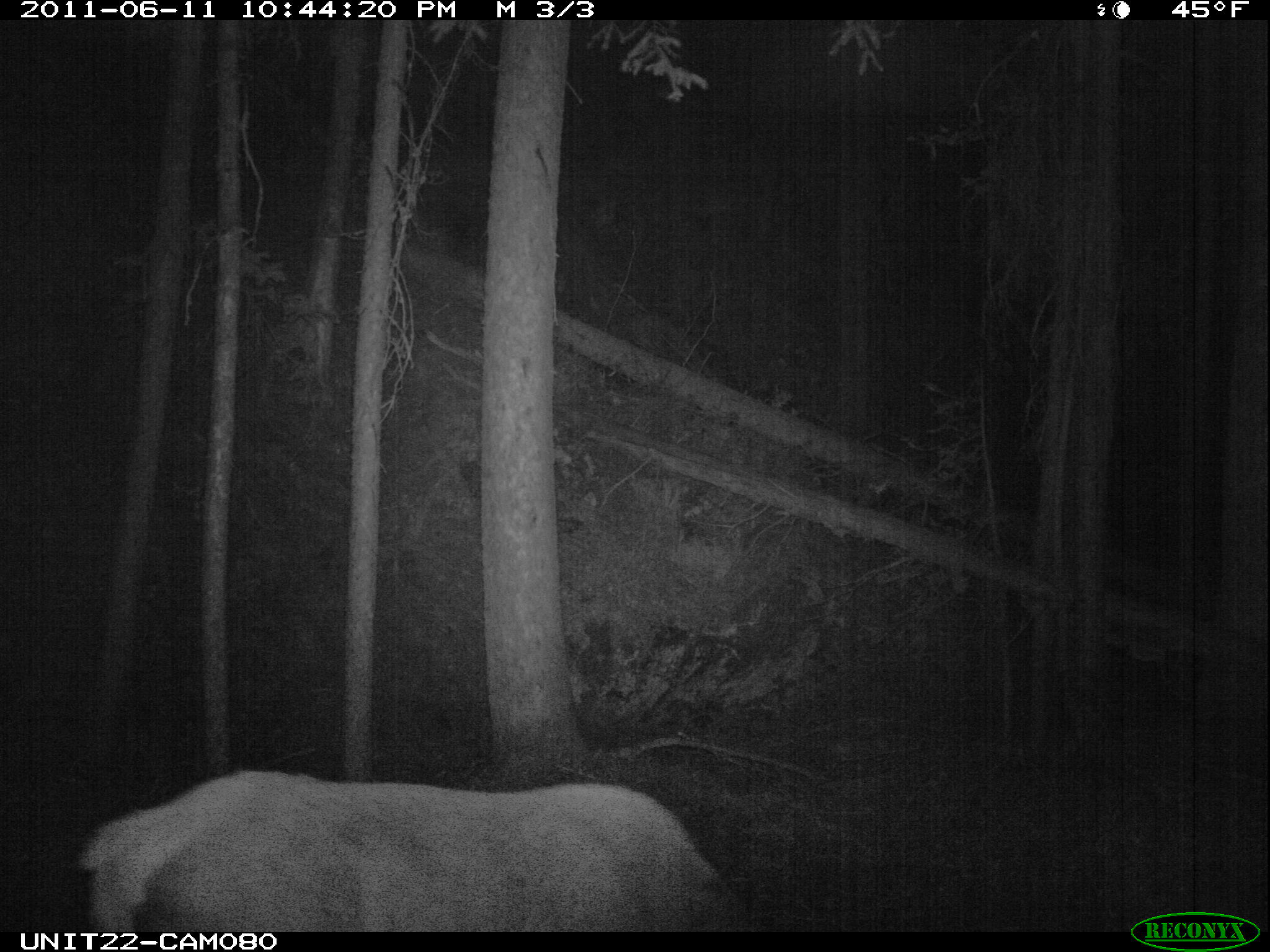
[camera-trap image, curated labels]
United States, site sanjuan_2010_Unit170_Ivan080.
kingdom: Animalia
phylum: Chordata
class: Mammalia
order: Artiodactyla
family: Cervidae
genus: Cervus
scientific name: Cervus elaphus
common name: red deer